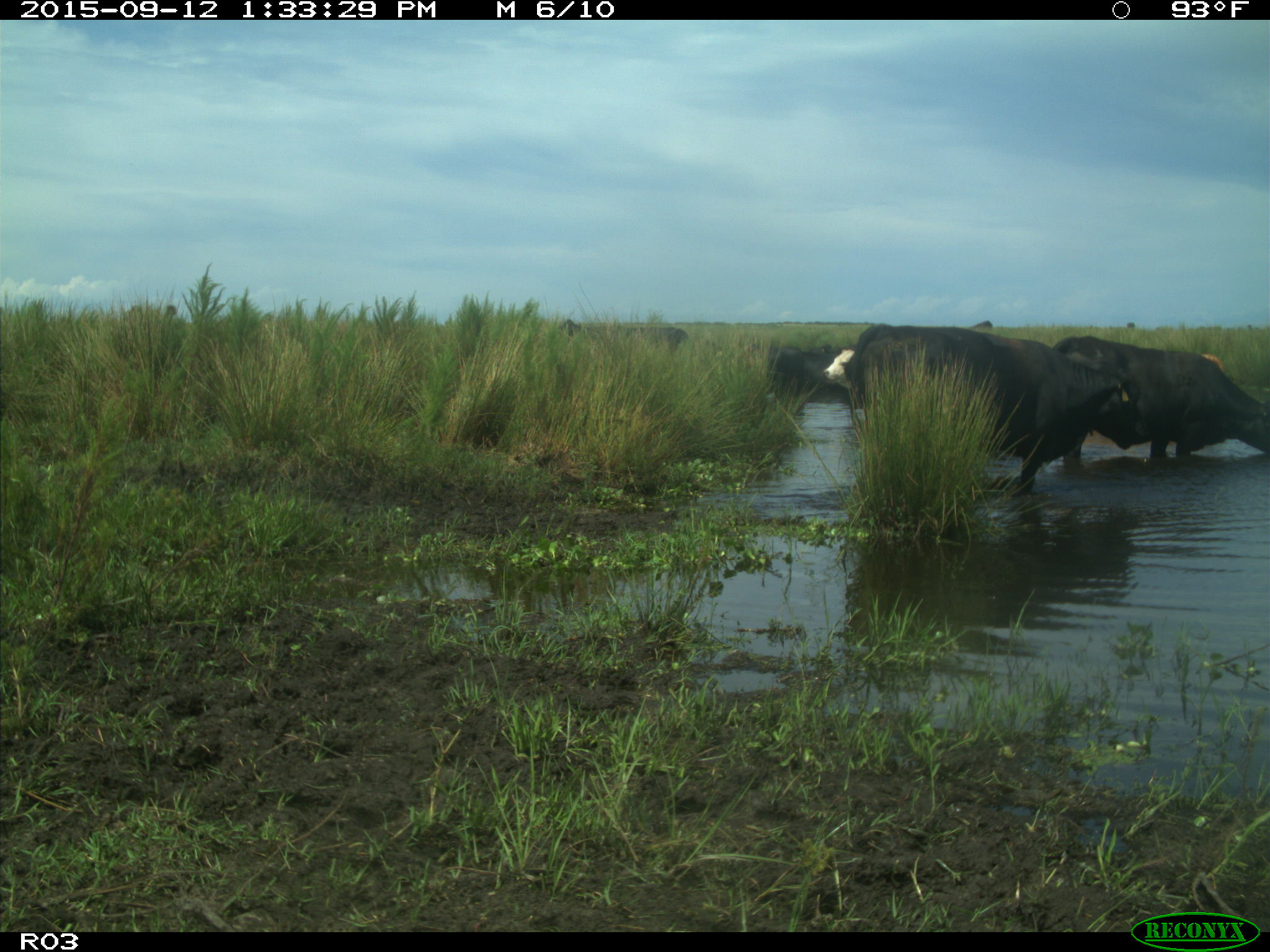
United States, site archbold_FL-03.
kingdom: Animalia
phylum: Chordata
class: Mammalia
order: Artiodactyla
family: Bovidae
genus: Bos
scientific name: Bos taurus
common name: domestic cow